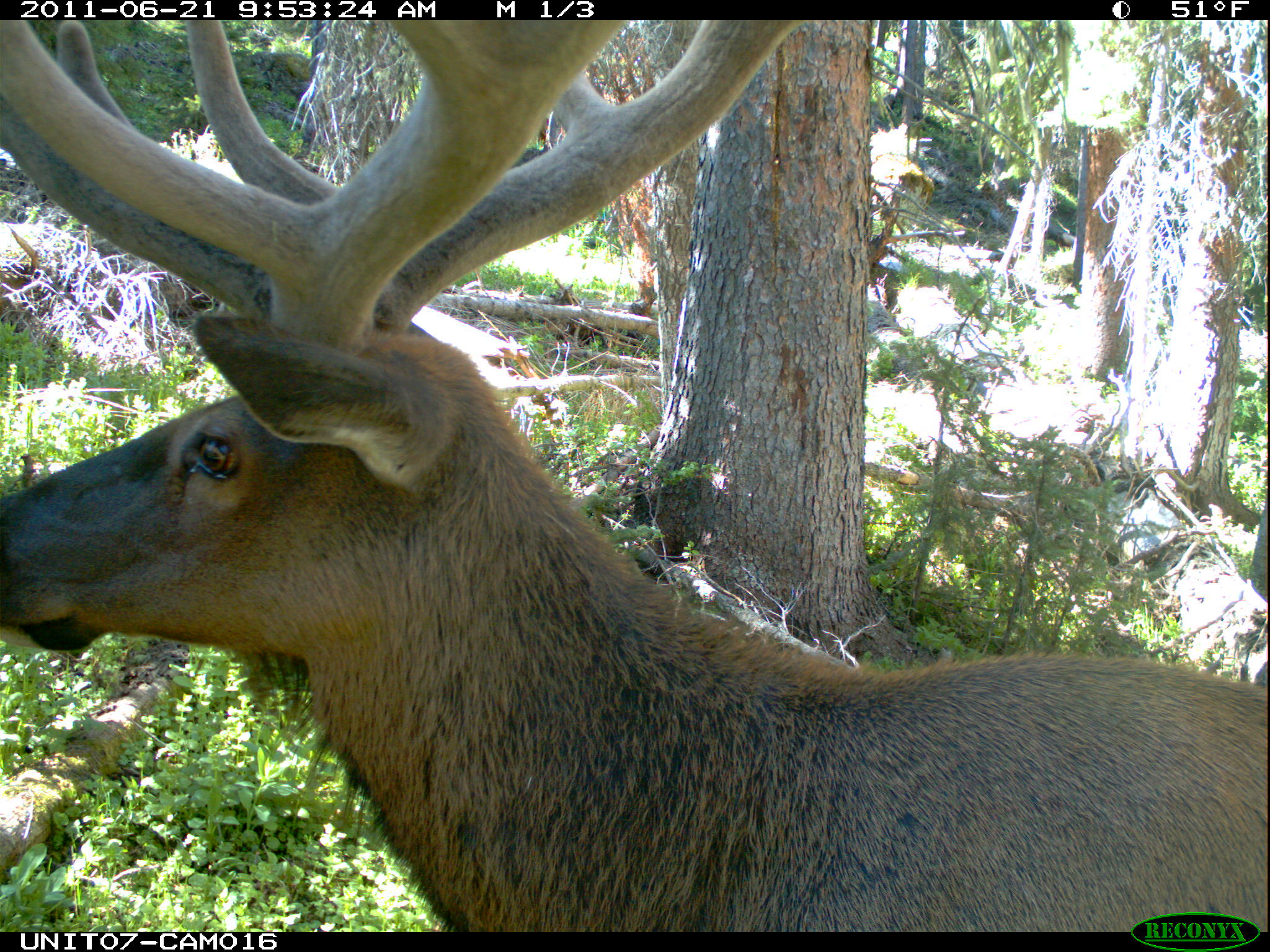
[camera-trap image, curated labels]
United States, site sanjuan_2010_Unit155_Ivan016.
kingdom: Animalia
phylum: Chordata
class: Mammalia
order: Artiodactyla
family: Cervidae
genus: Cervus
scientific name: Cervus elaphus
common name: red deer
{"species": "Cervus elaphus (red deer)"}